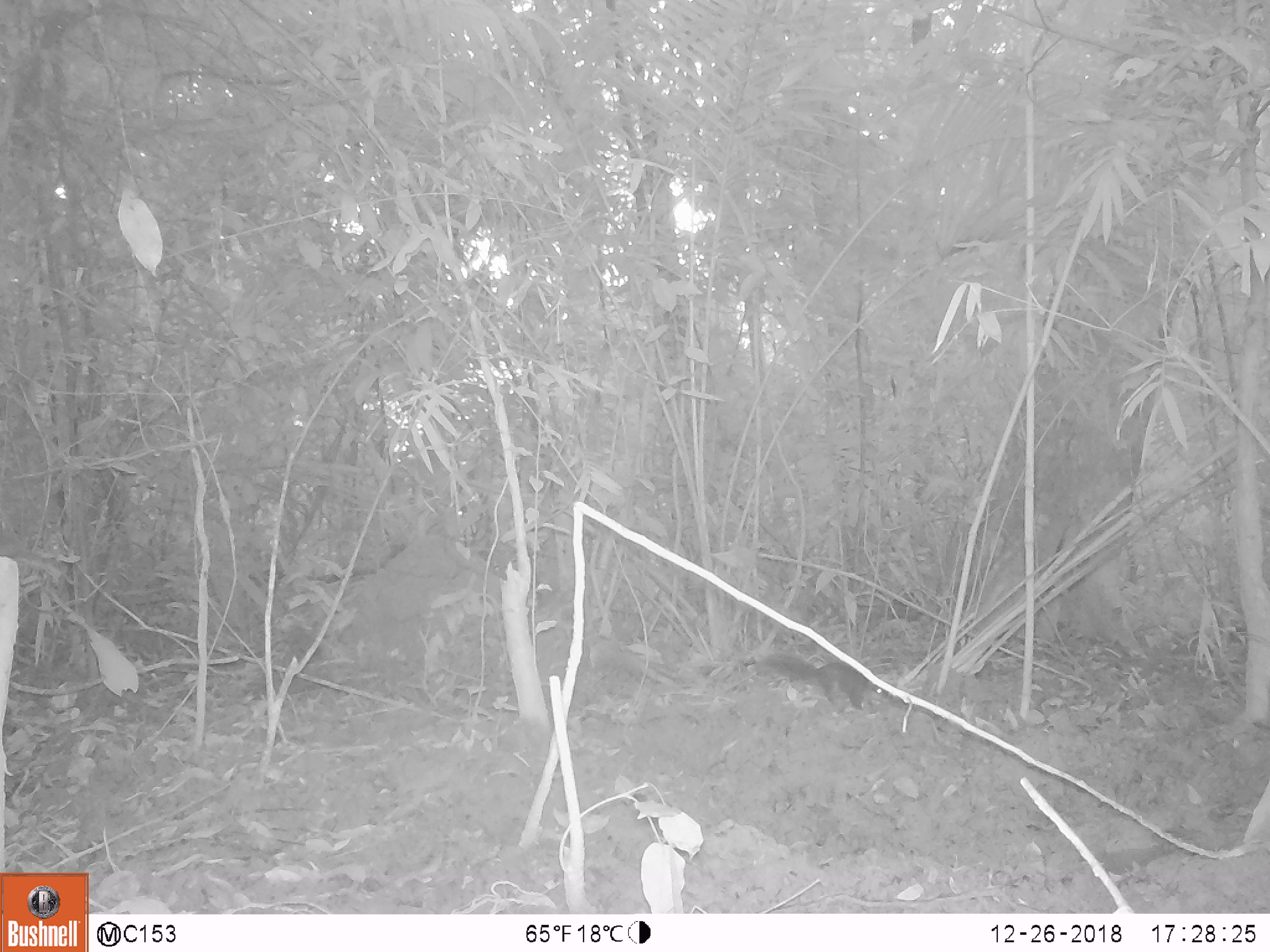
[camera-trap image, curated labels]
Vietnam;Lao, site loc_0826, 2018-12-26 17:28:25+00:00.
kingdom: Animalia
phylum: Chordata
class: Mammalia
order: Rodentia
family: Sciuridae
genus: Sciurus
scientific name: Sciurus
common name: squirrel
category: unidentified squirrel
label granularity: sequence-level